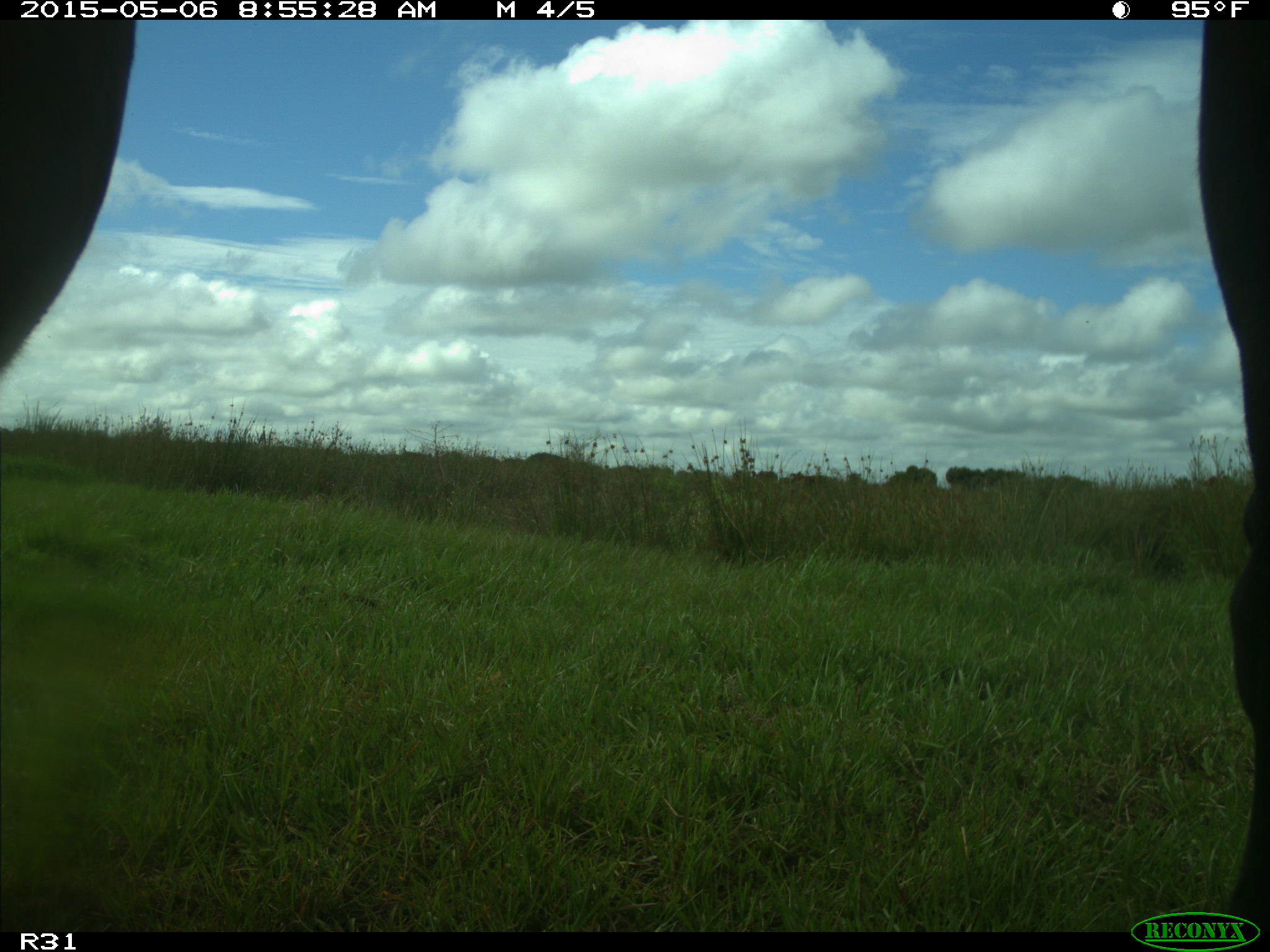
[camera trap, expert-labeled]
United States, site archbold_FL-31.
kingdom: Animalia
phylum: Chordata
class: Mammalia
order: Artiodactyla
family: Bovidae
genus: Bos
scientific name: Bos taurus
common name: domestic cow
Bos taurus (domestic cow).